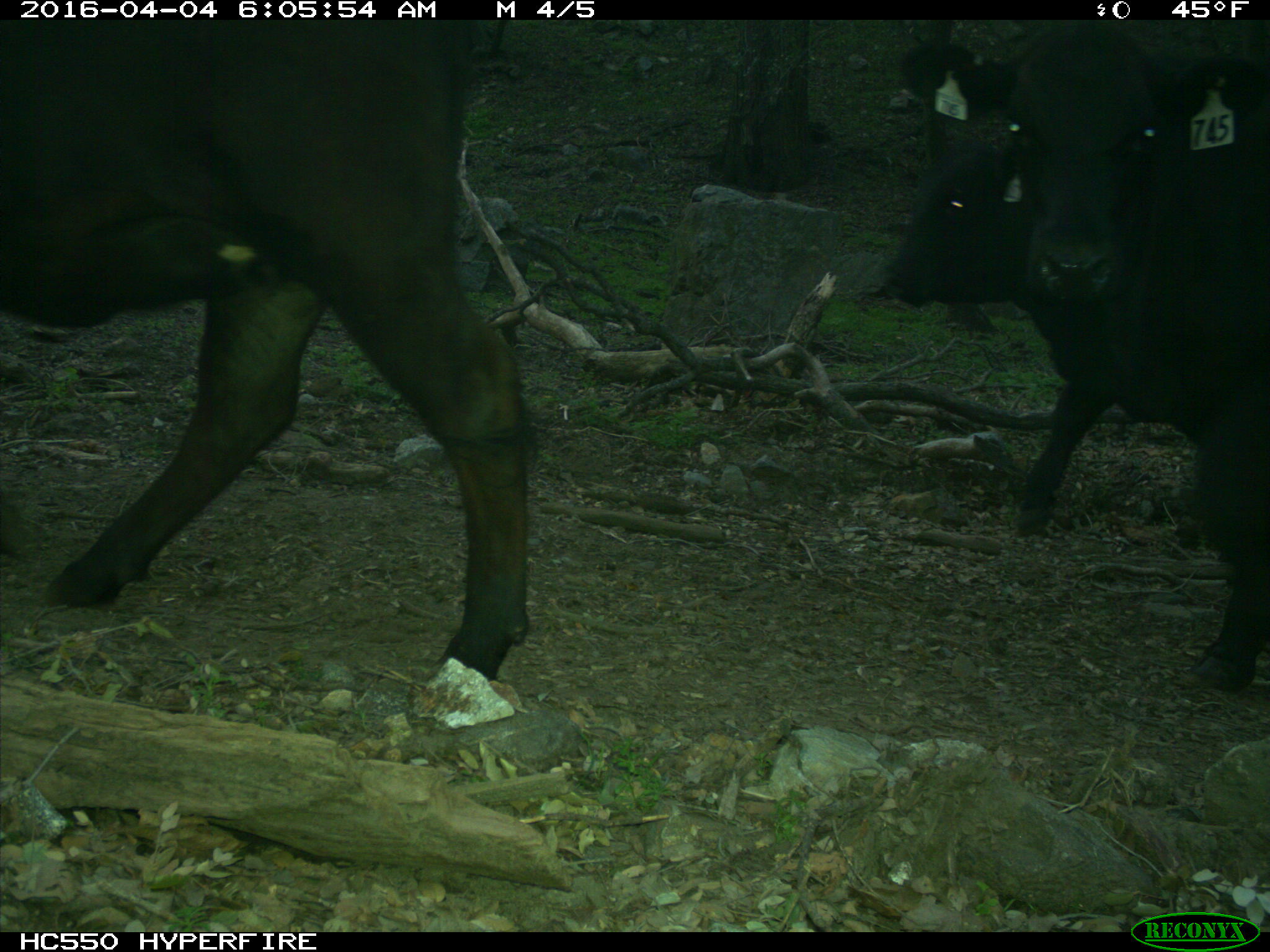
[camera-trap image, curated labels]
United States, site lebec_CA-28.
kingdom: Animalia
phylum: Chordata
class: Mammalia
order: Artiodactyla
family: Bovidae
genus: Bos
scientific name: Bos taurus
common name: domestic cow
Bos taurus (domestic cow).